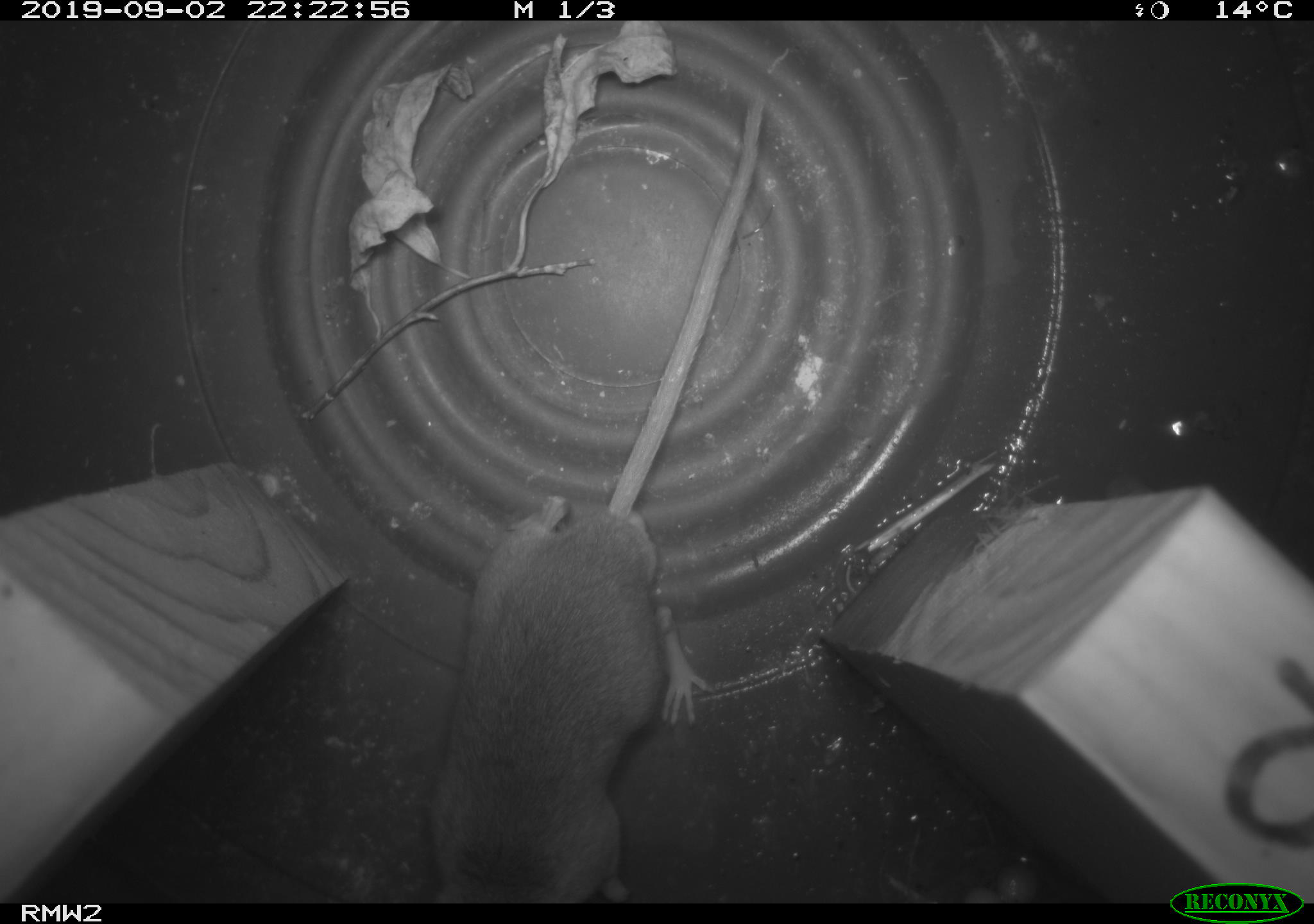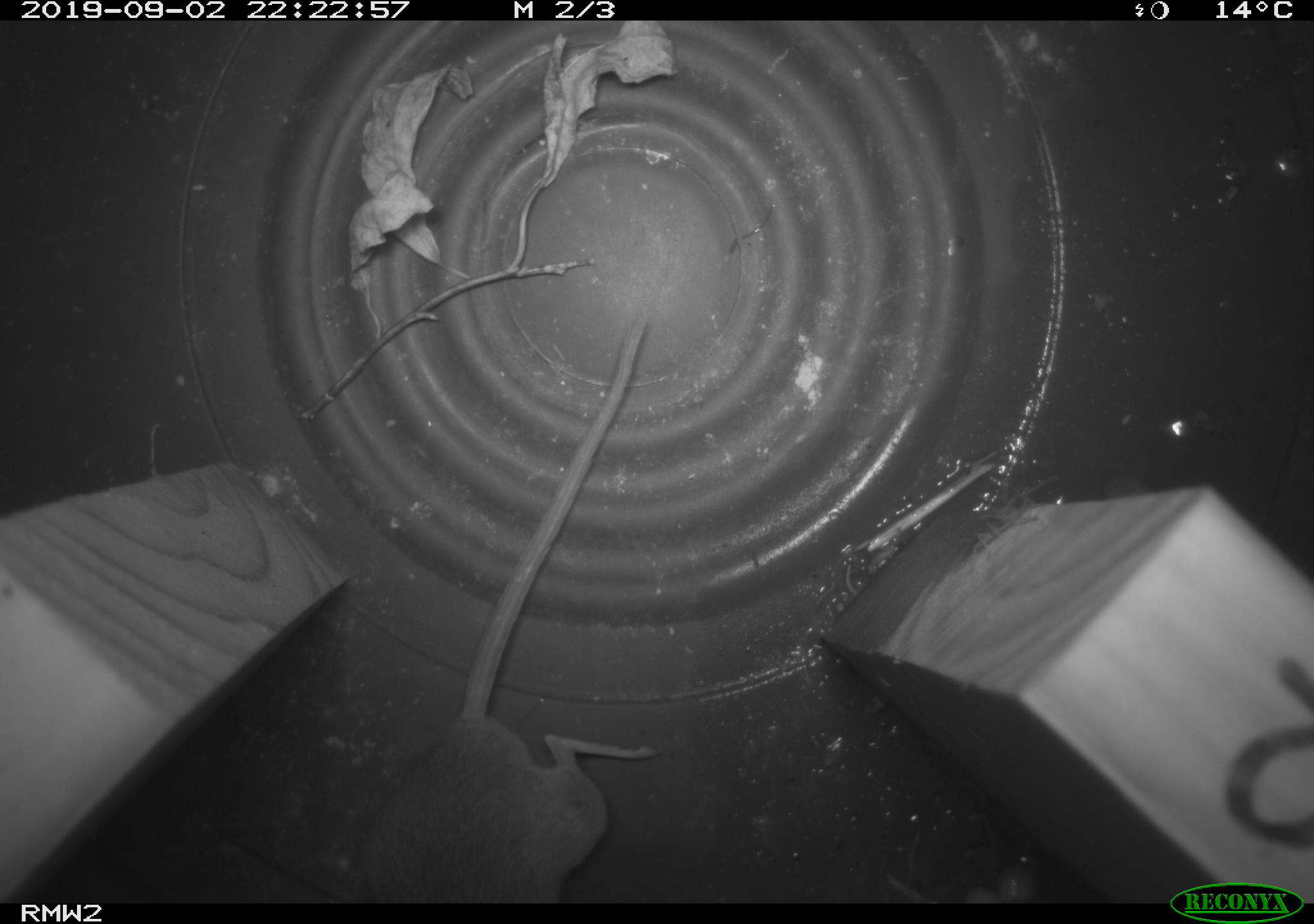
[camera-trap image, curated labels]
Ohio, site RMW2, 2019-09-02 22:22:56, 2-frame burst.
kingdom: Animalia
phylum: Chordata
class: Mammalia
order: Rodentia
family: Cricetidae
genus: Peromyscus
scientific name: Peromyscus leucopus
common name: white-footed mouse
White-footed mouse (Peromyscus leucopus).